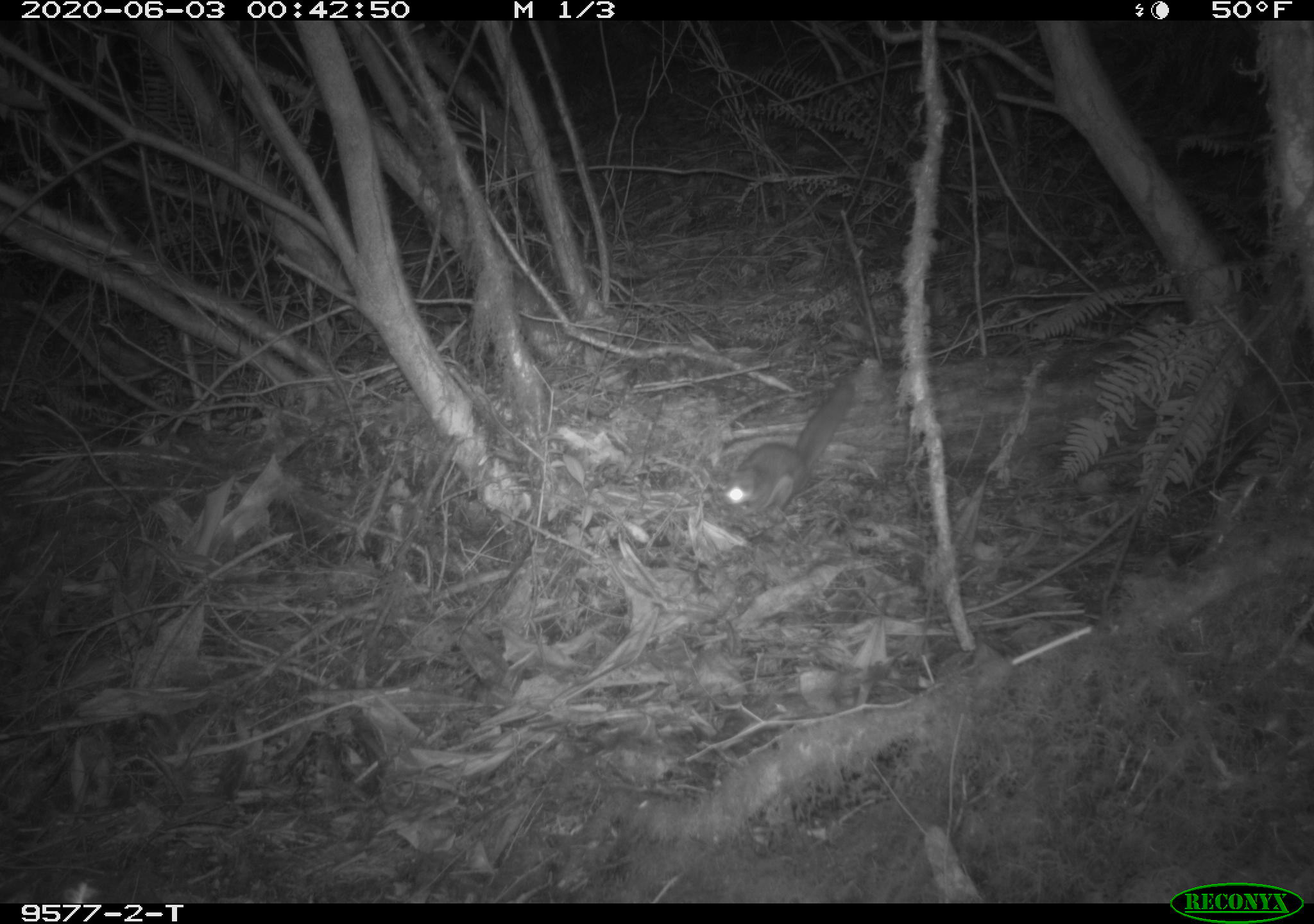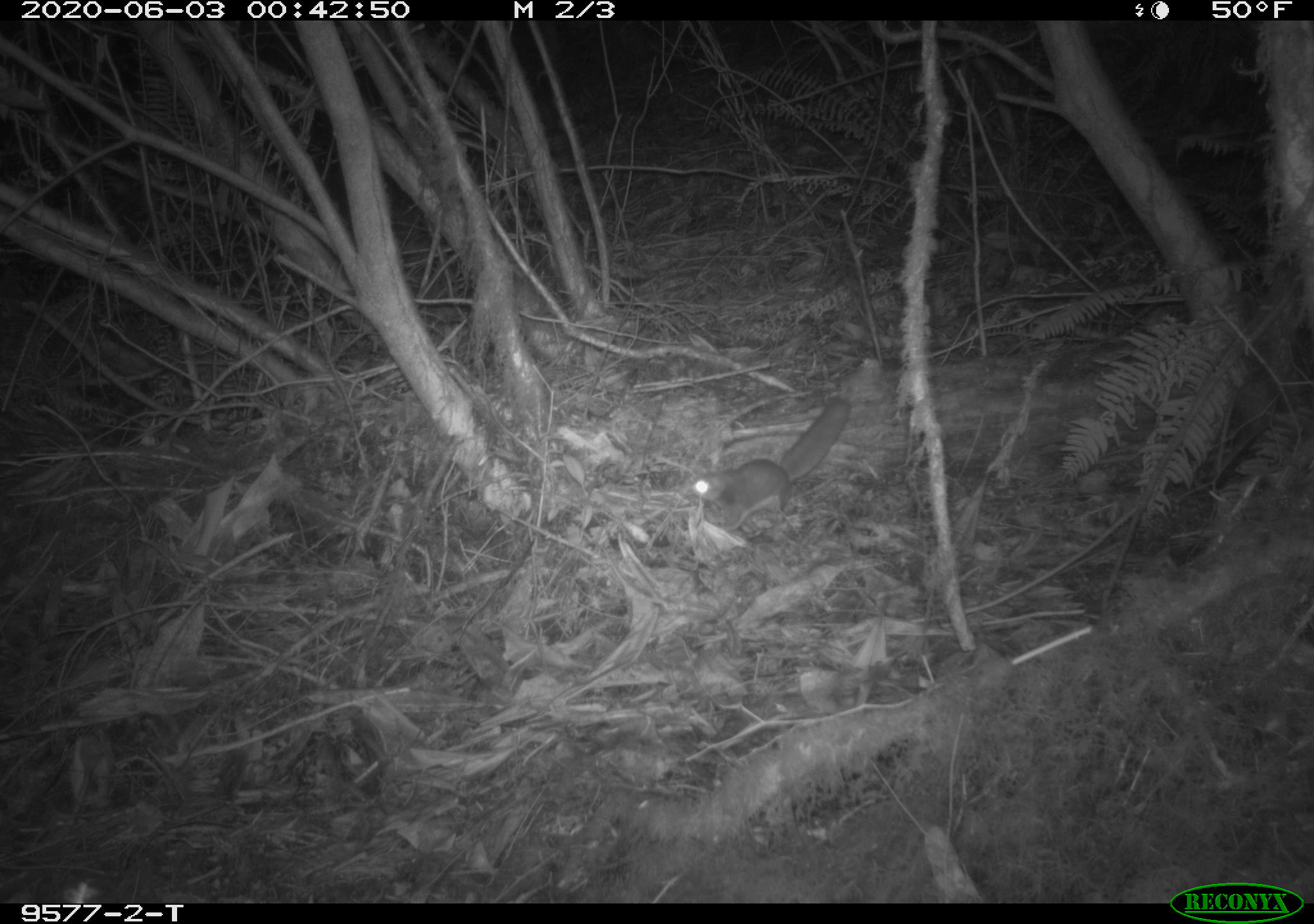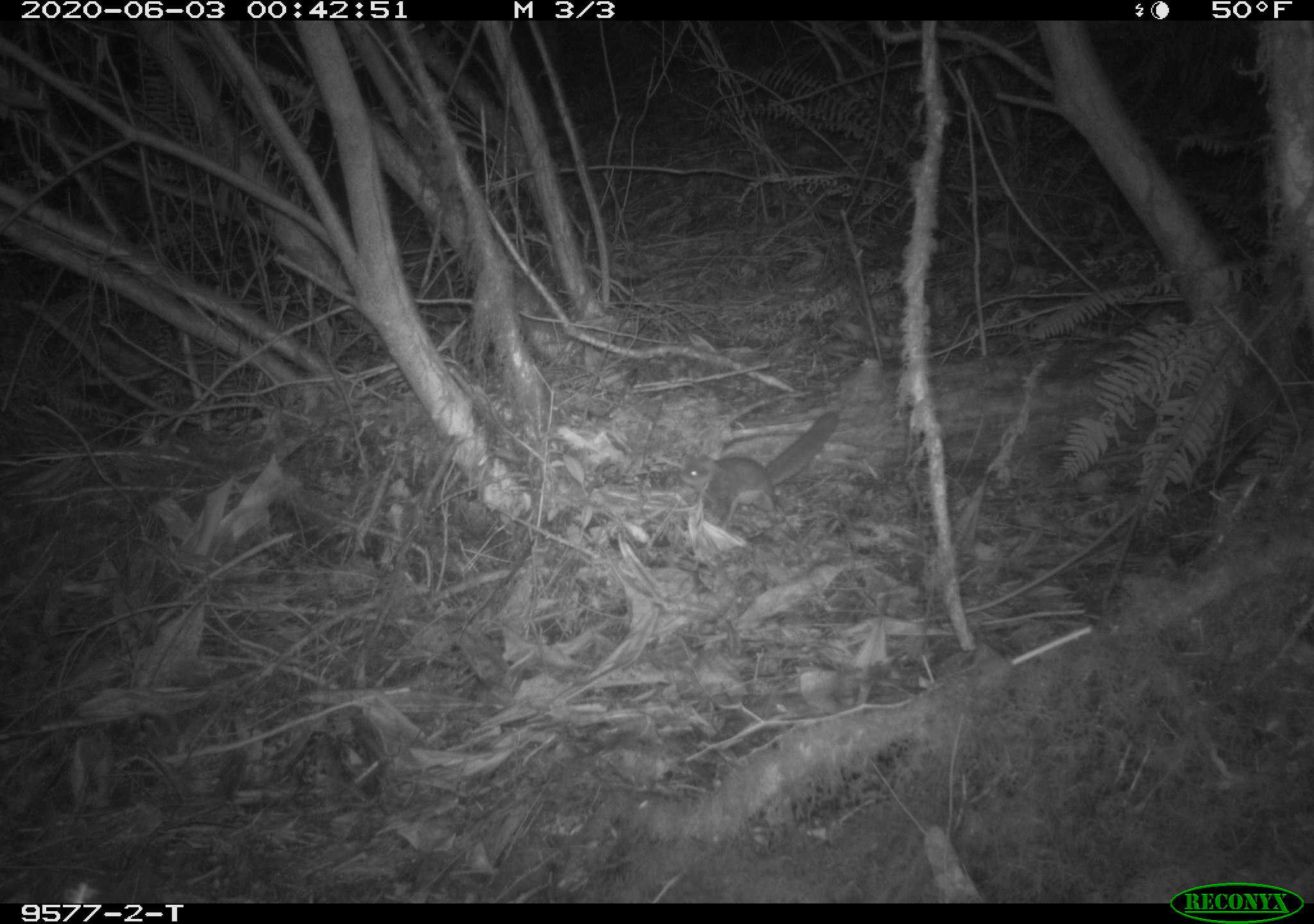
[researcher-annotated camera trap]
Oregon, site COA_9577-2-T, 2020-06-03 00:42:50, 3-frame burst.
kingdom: Animalia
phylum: Chordata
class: Mammalia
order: Rodentia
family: Sciuridae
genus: Glaucomys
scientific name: Glaucomys oregonensis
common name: humboldt's flying squirrel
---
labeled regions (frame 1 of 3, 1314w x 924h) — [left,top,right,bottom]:
humboldt's flying squirrel: [706,365,870,523]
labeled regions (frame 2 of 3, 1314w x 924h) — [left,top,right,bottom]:
humboldt's flying squirrel: [684,390,861,534]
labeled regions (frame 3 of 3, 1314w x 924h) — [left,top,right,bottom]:
humboldt's flying squirrel: [671,402,851,534]